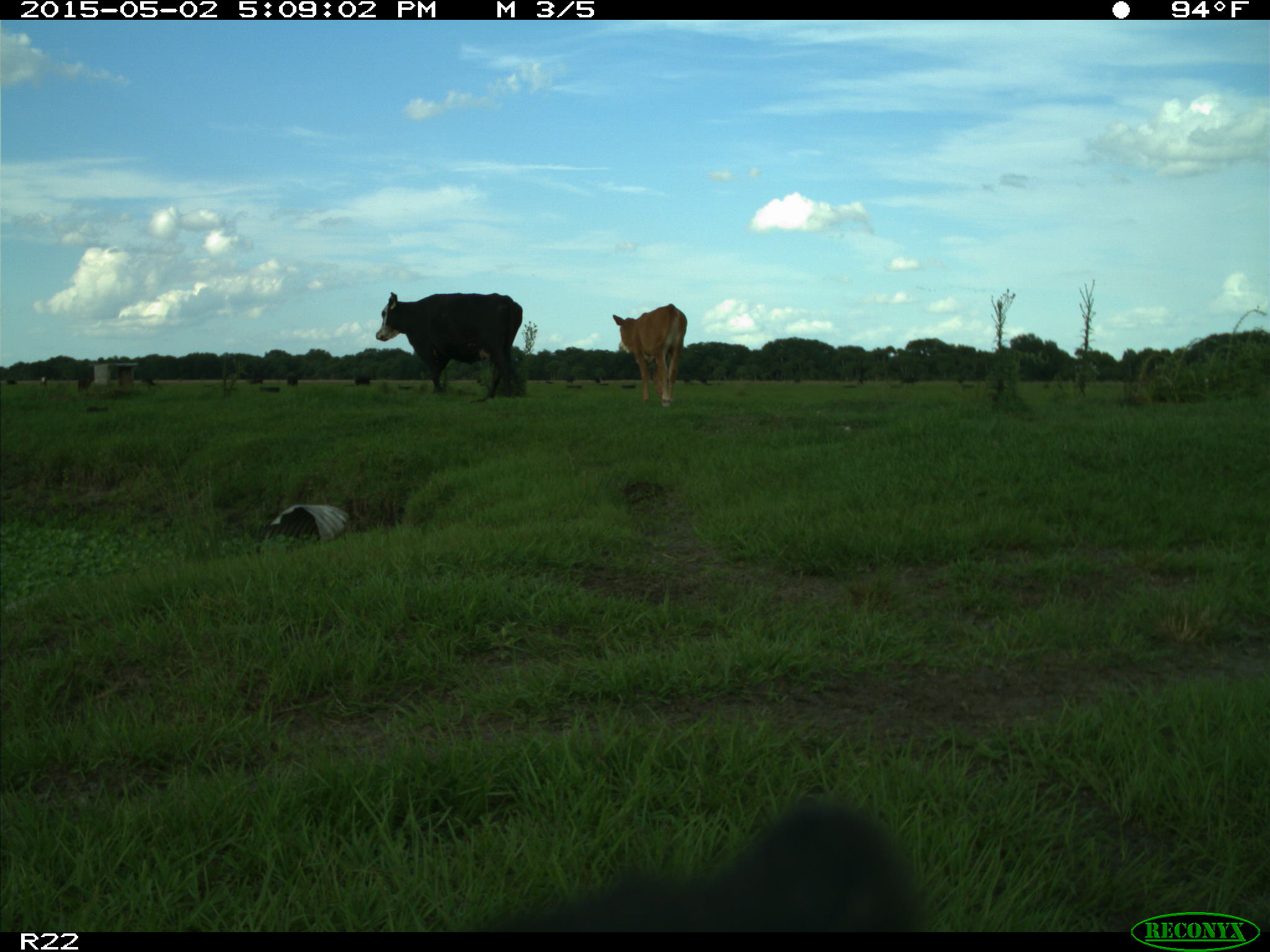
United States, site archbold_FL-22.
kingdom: Animalia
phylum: Chordata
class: Mammalia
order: Artiodactyla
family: Bovidae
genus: Bos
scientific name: Bos taurus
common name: domestic cow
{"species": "Bos taurus (domestic cow)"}